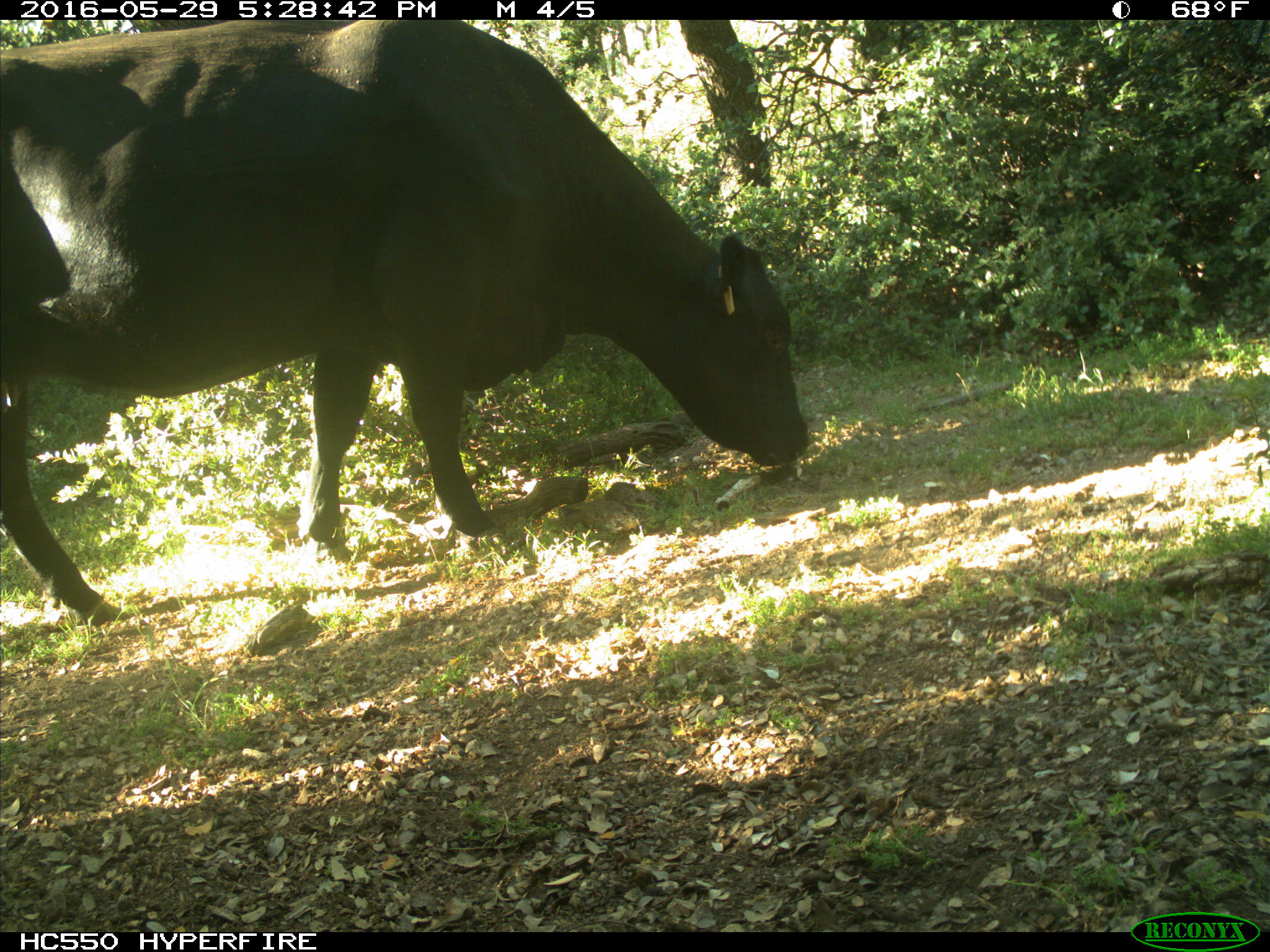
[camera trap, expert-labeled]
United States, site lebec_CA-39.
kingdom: Animalia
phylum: Chordata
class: Mammalia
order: Artiodactyla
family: Bovidae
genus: Bos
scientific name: Bos taurus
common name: domestic cow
Bos taurus (domestic cow).